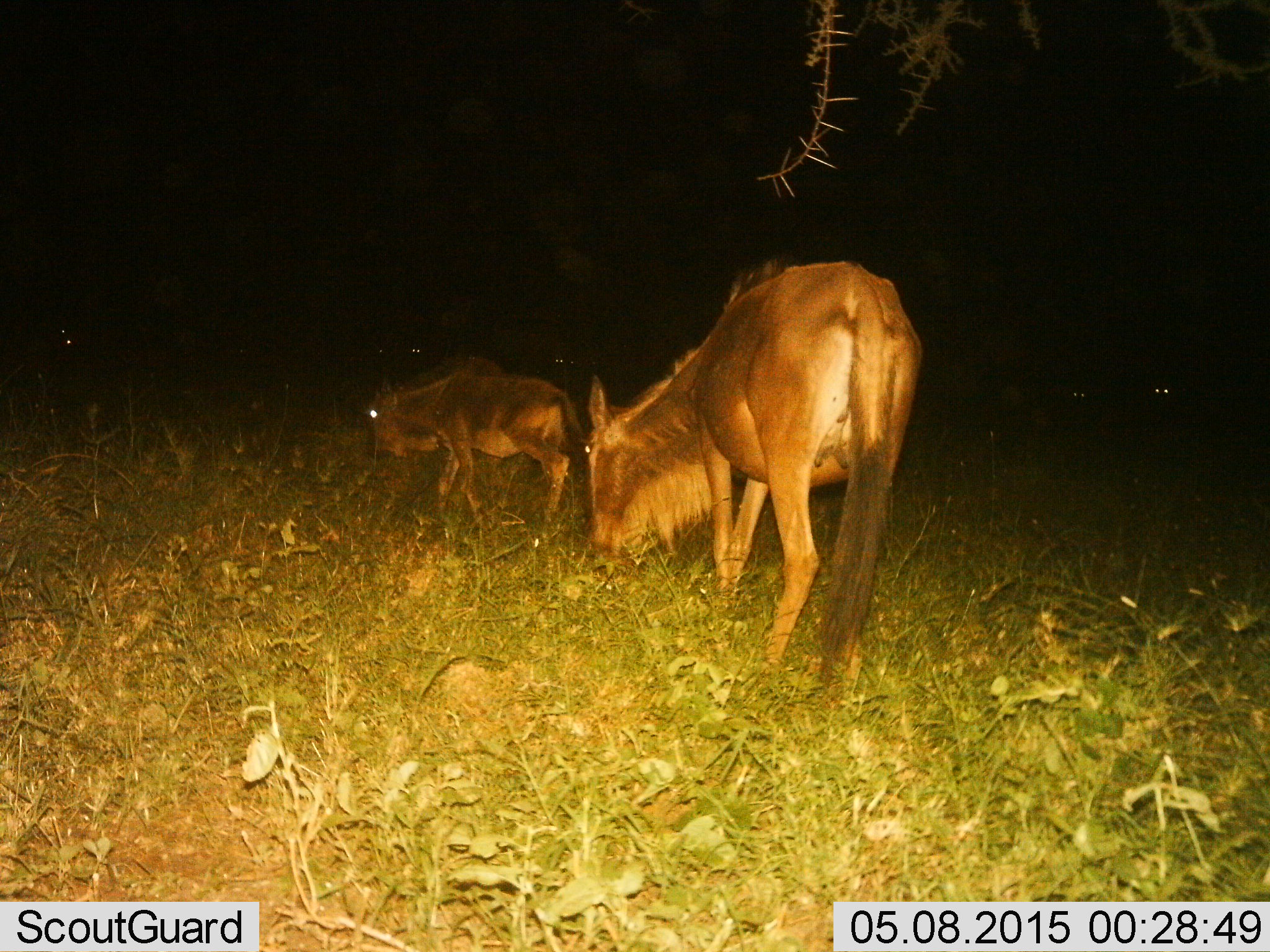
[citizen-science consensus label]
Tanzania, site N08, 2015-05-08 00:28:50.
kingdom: Animalia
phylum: Chordata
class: Mammalia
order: Artiodactyla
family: Bovidae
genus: Connochaetes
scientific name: Connochaetes taurinus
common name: blue wildebeest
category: wildebeest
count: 2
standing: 30%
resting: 0%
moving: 40%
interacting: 0%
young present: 20%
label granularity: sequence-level